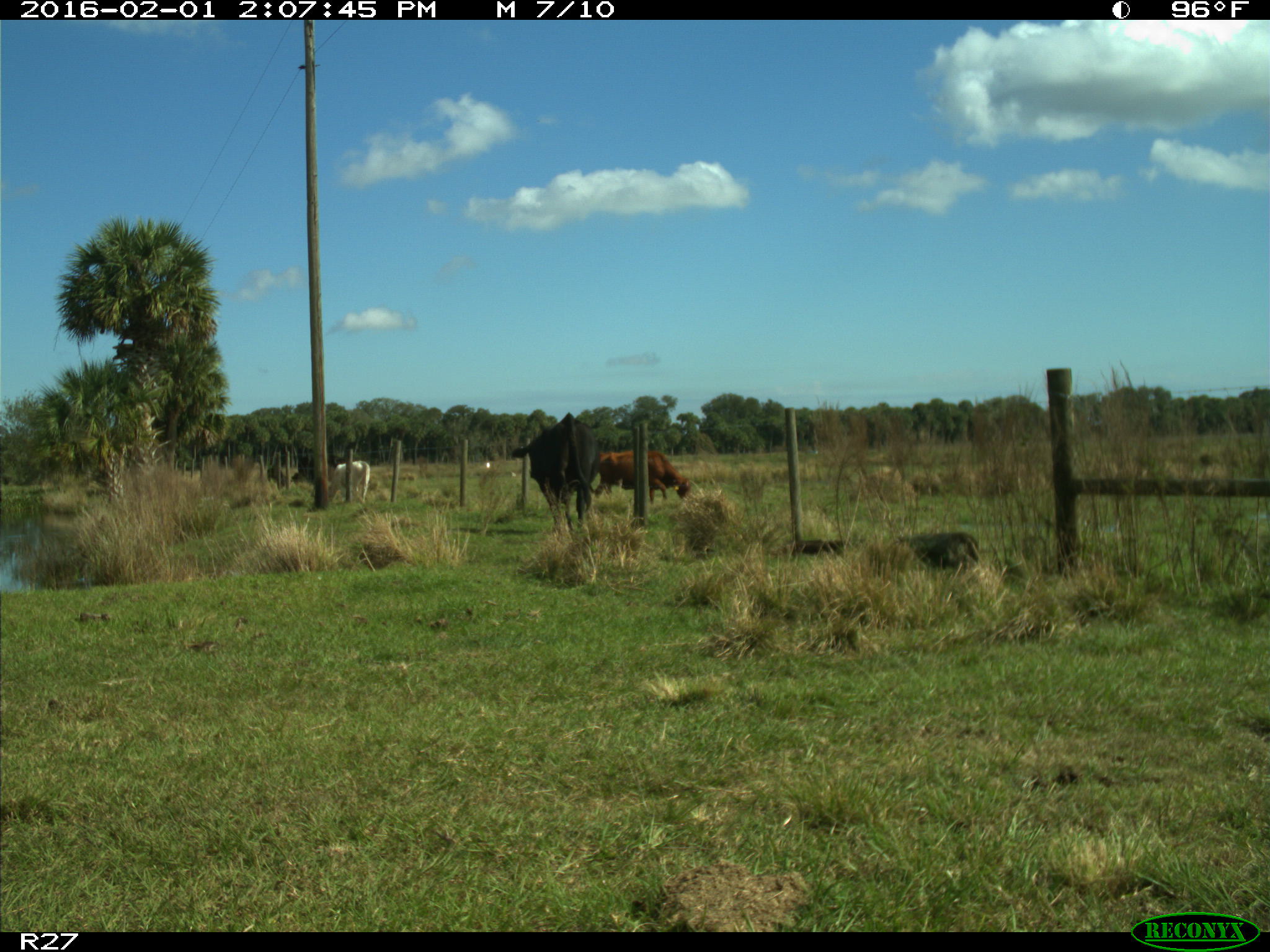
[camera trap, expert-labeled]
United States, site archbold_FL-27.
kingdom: Animalia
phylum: Chordata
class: Mammalia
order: Artiodactyla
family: Bovidae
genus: Bos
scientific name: Bos taurus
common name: domestic cow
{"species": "Bos taurus (domestic cow)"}